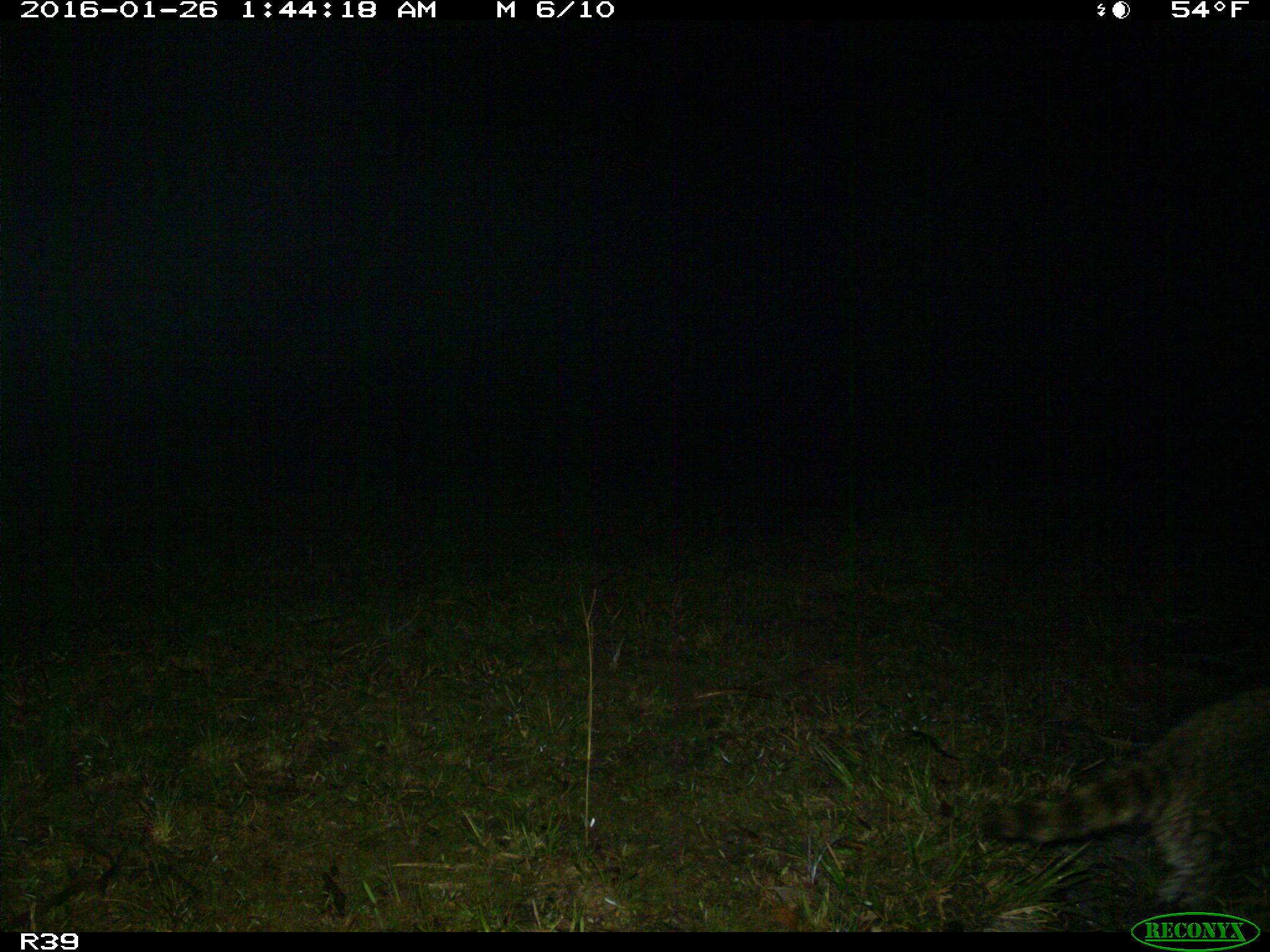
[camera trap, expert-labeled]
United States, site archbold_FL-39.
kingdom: Animalia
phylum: Chordata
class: Mammalia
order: Carnivora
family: Procyonidae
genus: Procyon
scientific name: Procyon lotor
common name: common raccoon